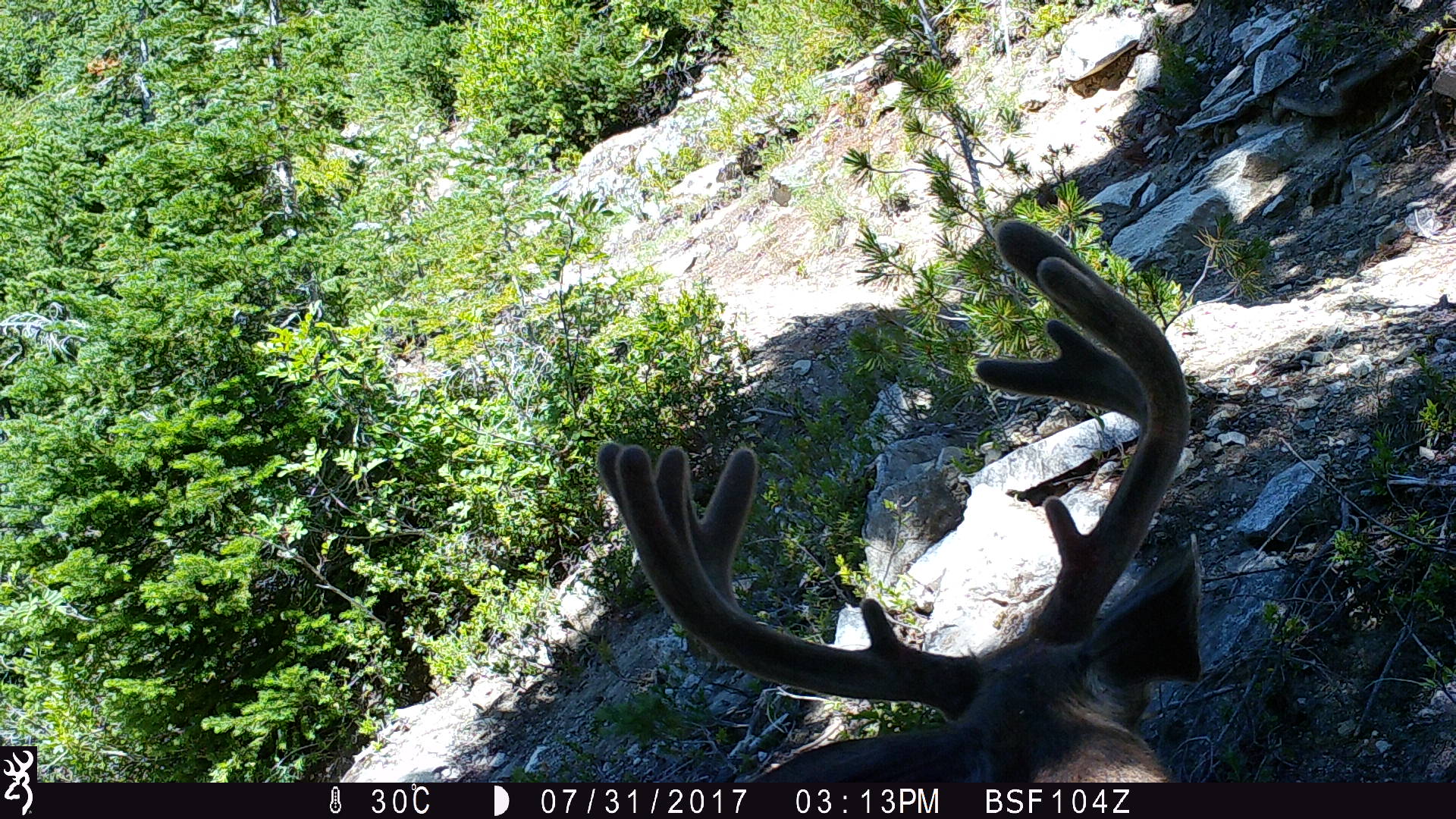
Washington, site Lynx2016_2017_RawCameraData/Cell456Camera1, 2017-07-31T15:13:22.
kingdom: Animalia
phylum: Chordata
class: Mammalia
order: Artiodactyla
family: Cervidae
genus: Odocoileus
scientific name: Odocoileus hemionus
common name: mule deer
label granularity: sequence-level